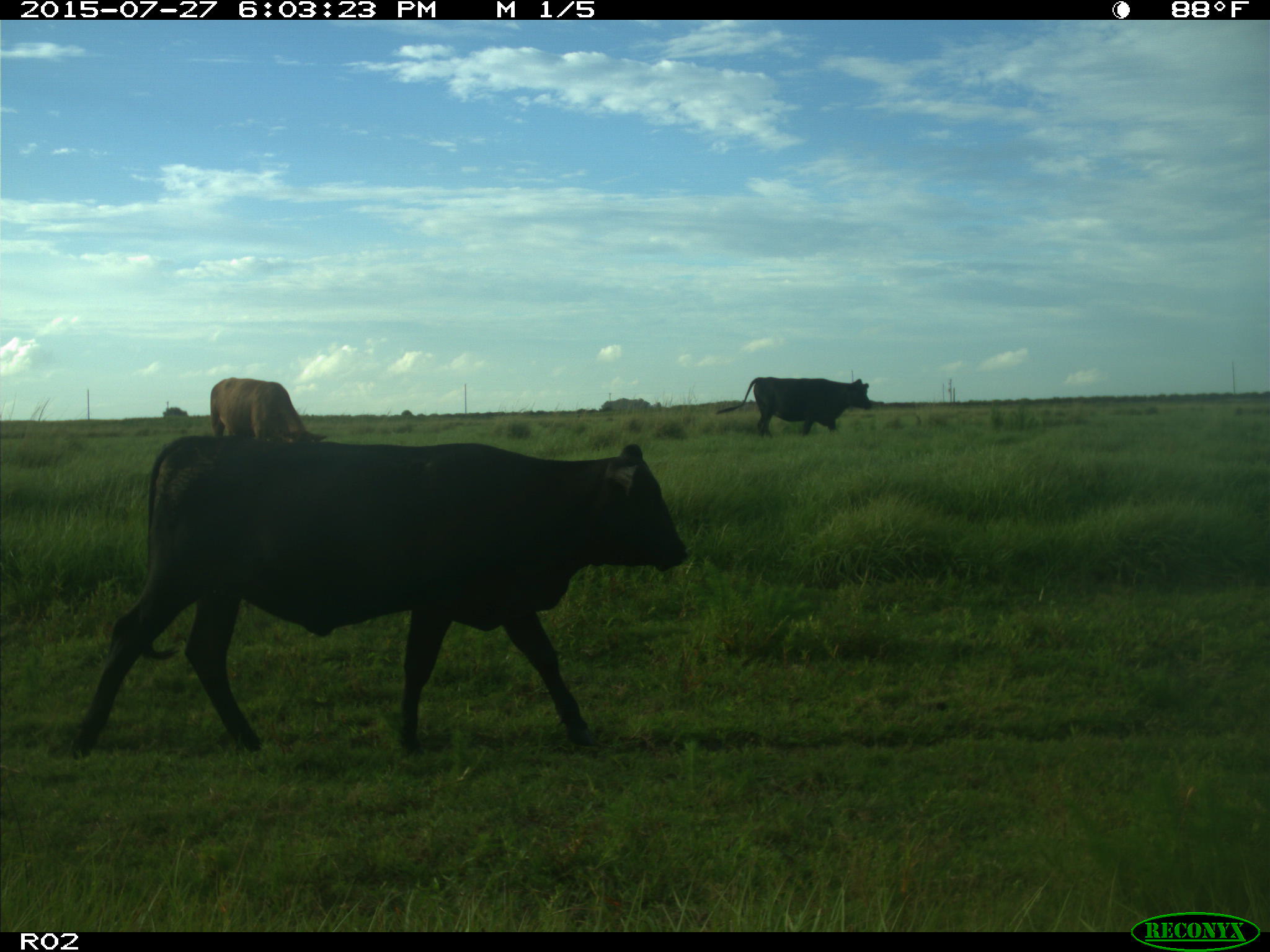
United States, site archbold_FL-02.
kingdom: Animalia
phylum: Chordata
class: Mammalia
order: Artiodactyla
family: Bovidae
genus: Bos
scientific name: Bos taurus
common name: domestic cow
Bos taurus (domestic cow).